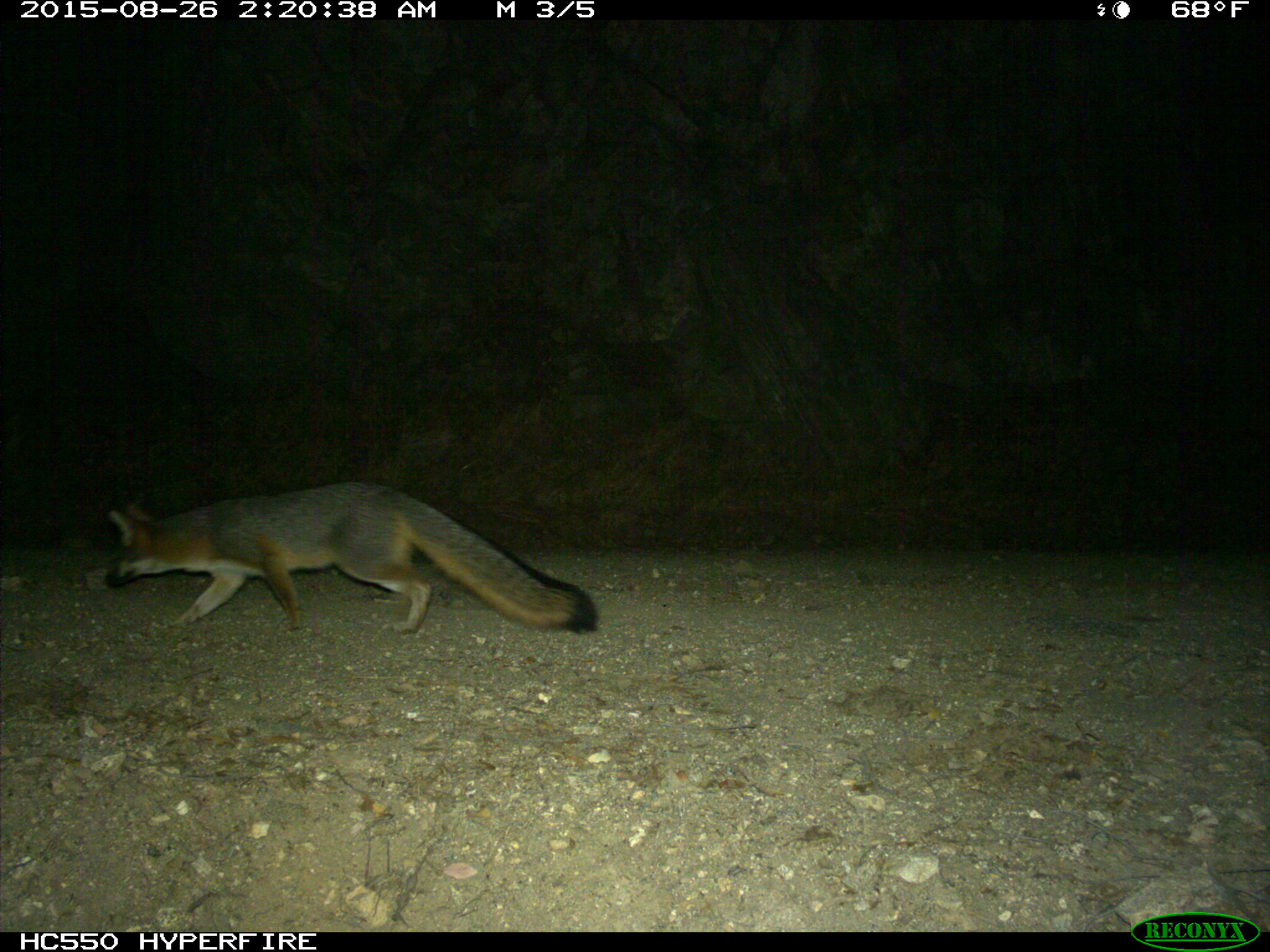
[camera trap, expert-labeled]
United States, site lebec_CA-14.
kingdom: Animalia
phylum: Chordata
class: Mammalia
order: Carnivora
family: Canidae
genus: Urocyon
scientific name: Urocyon cinereoargenteus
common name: gray fox